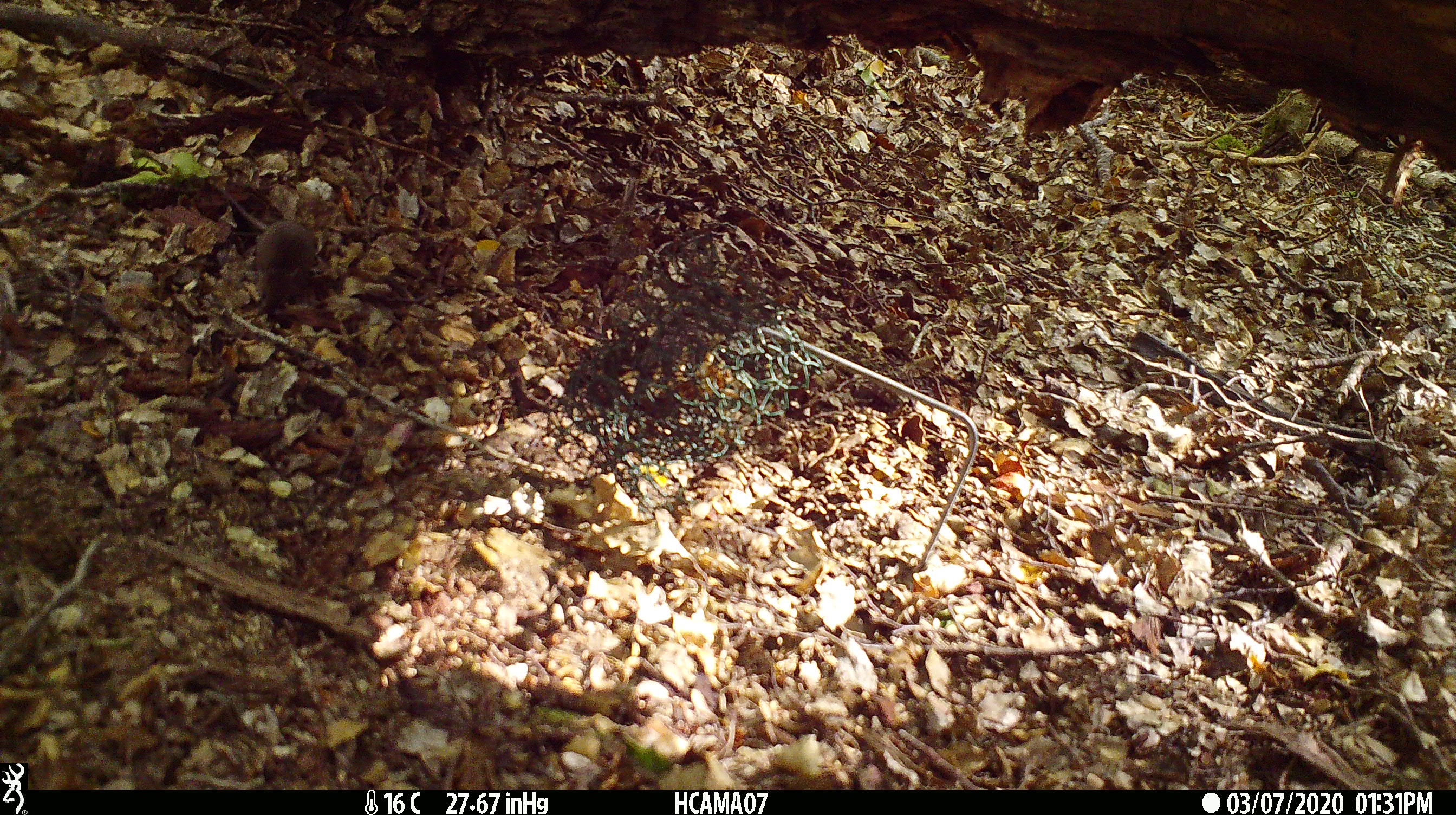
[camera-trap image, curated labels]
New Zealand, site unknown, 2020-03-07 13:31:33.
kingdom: Animalia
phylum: Chordata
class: Mammalia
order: Rodentia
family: Muridae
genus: Mus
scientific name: Mus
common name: mouse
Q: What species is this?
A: Mouse (Mus).